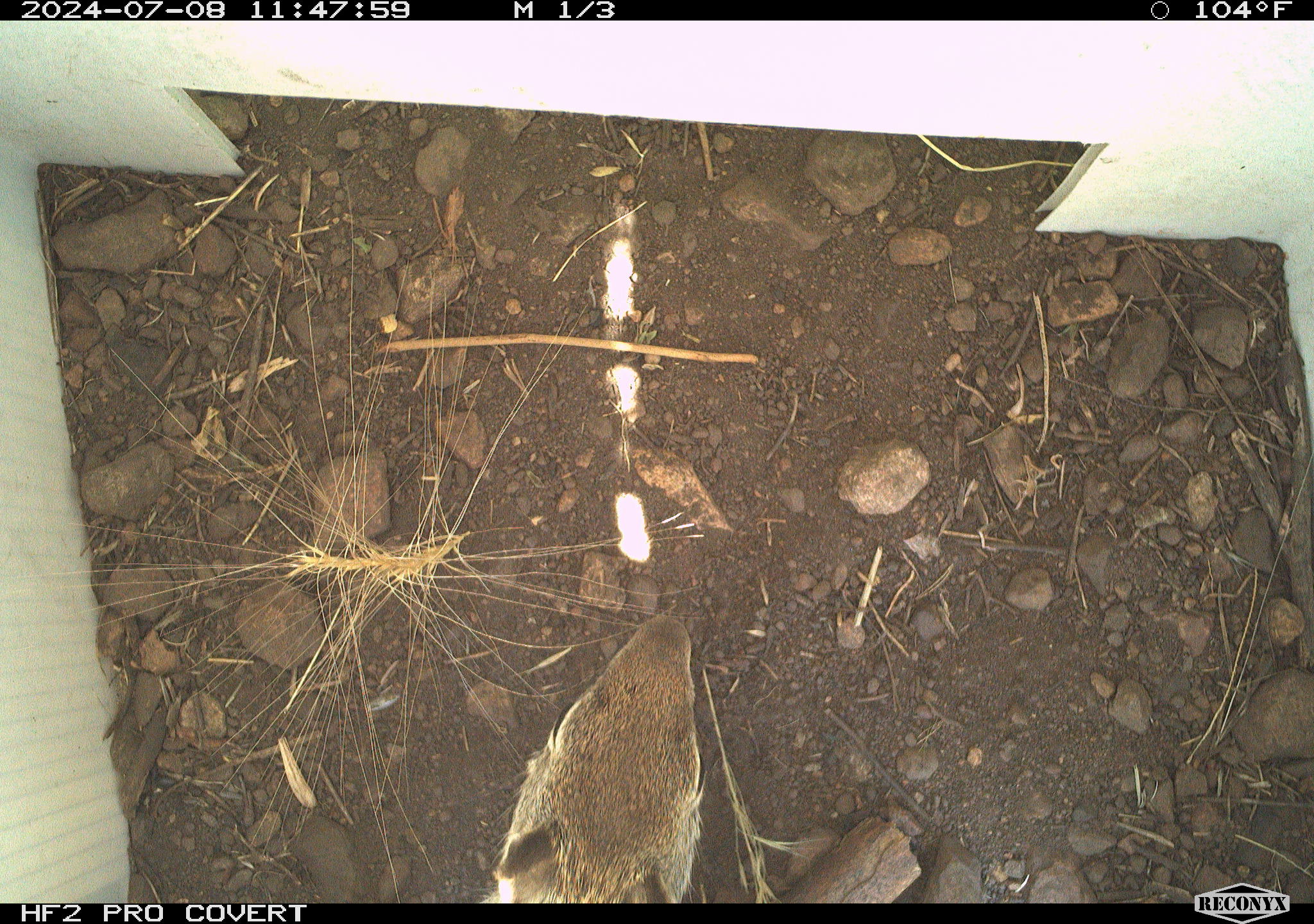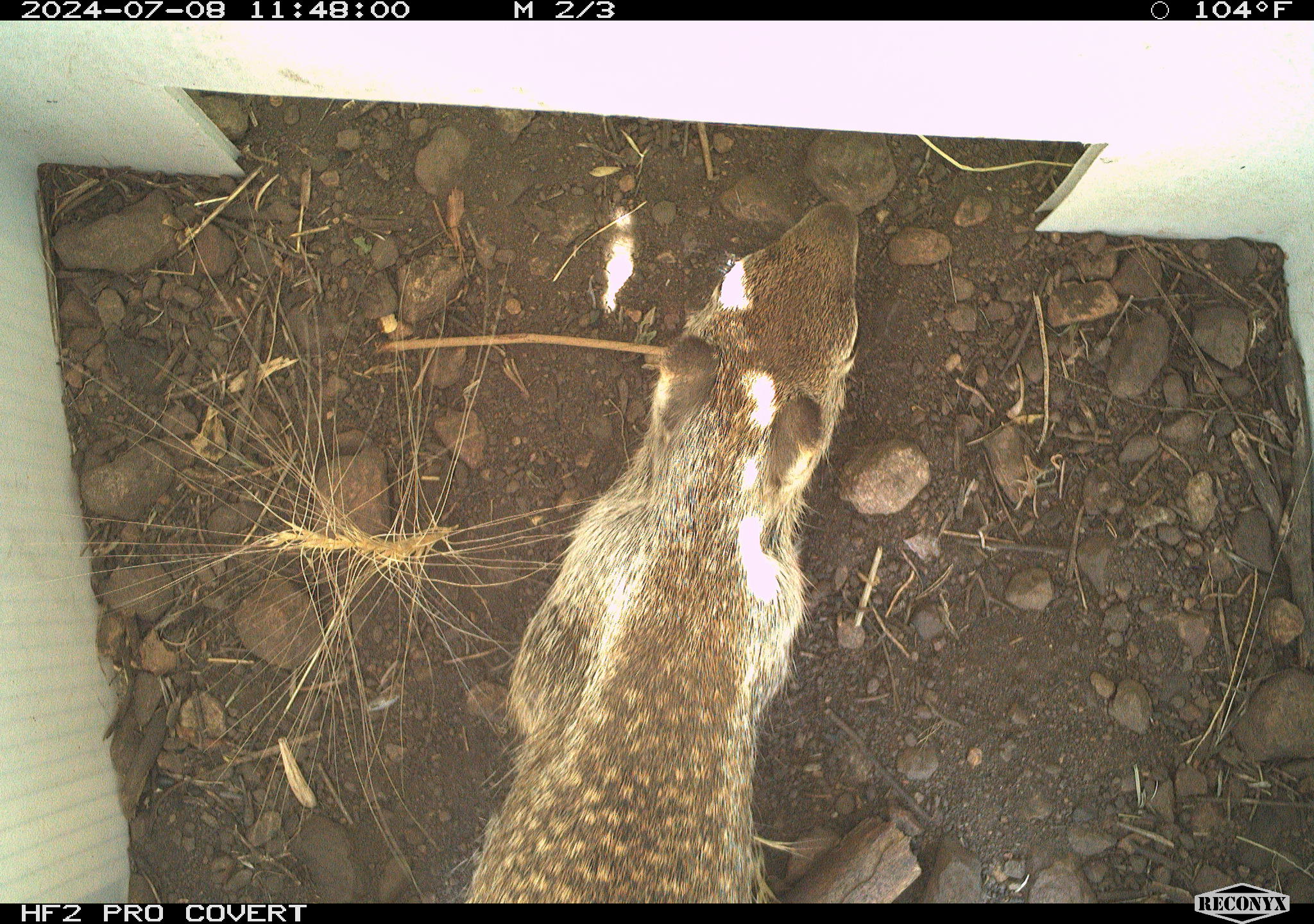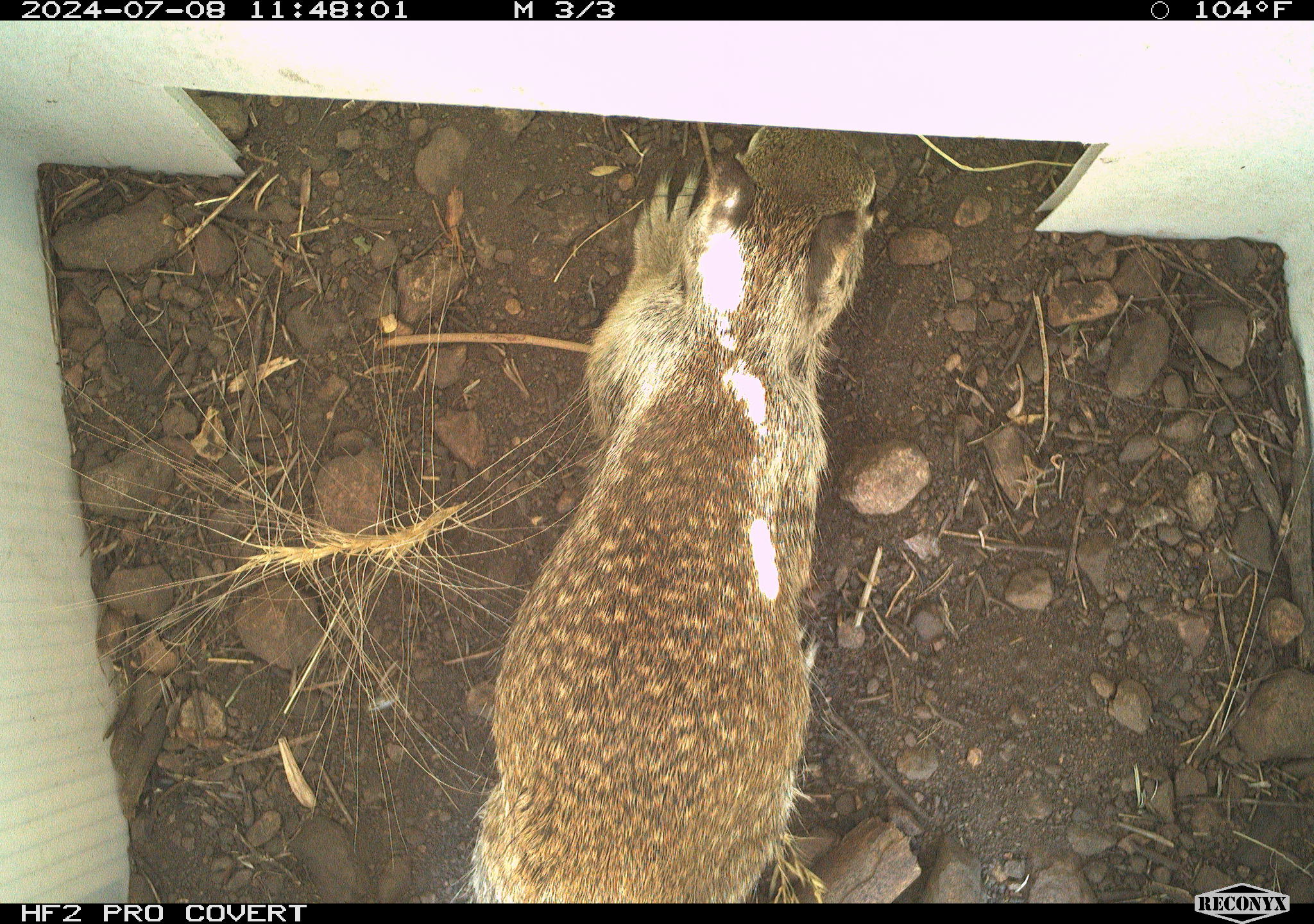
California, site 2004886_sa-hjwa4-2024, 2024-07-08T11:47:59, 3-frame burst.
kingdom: Animalia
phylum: Chordata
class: Mammalia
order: Rodentia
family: Sciuridae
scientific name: Sciuridae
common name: squirrels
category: sciuridae family